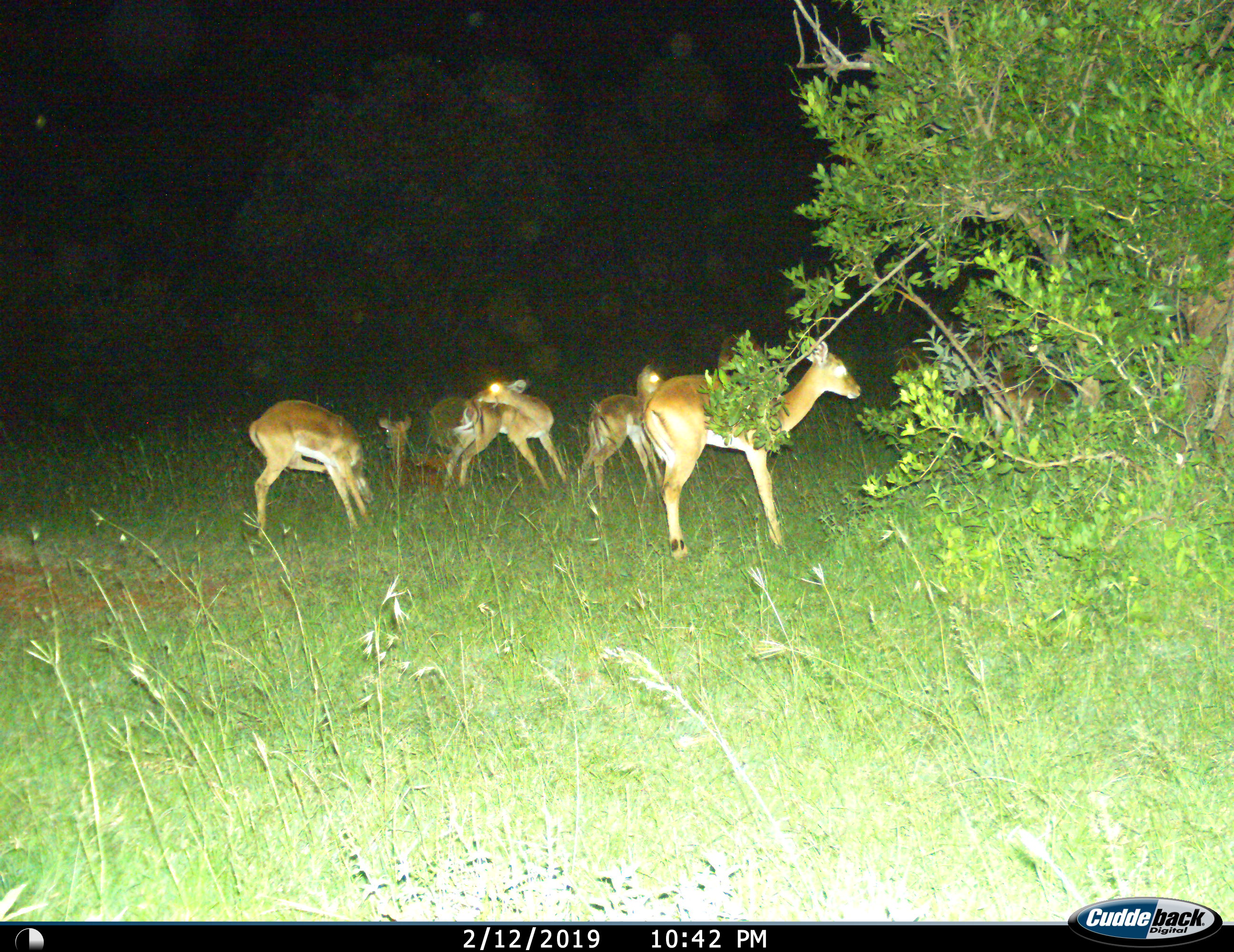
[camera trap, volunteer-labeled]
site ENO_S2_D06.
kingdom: Animalia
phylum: Chordata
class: Mammalia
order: Artiodactyla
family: Bovidae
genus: Aepyceros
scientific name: Aepyceros melampus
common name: impala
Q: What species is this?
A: Impala (Aepyceros melampus).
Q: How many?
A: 7.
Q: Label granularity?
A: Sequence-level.